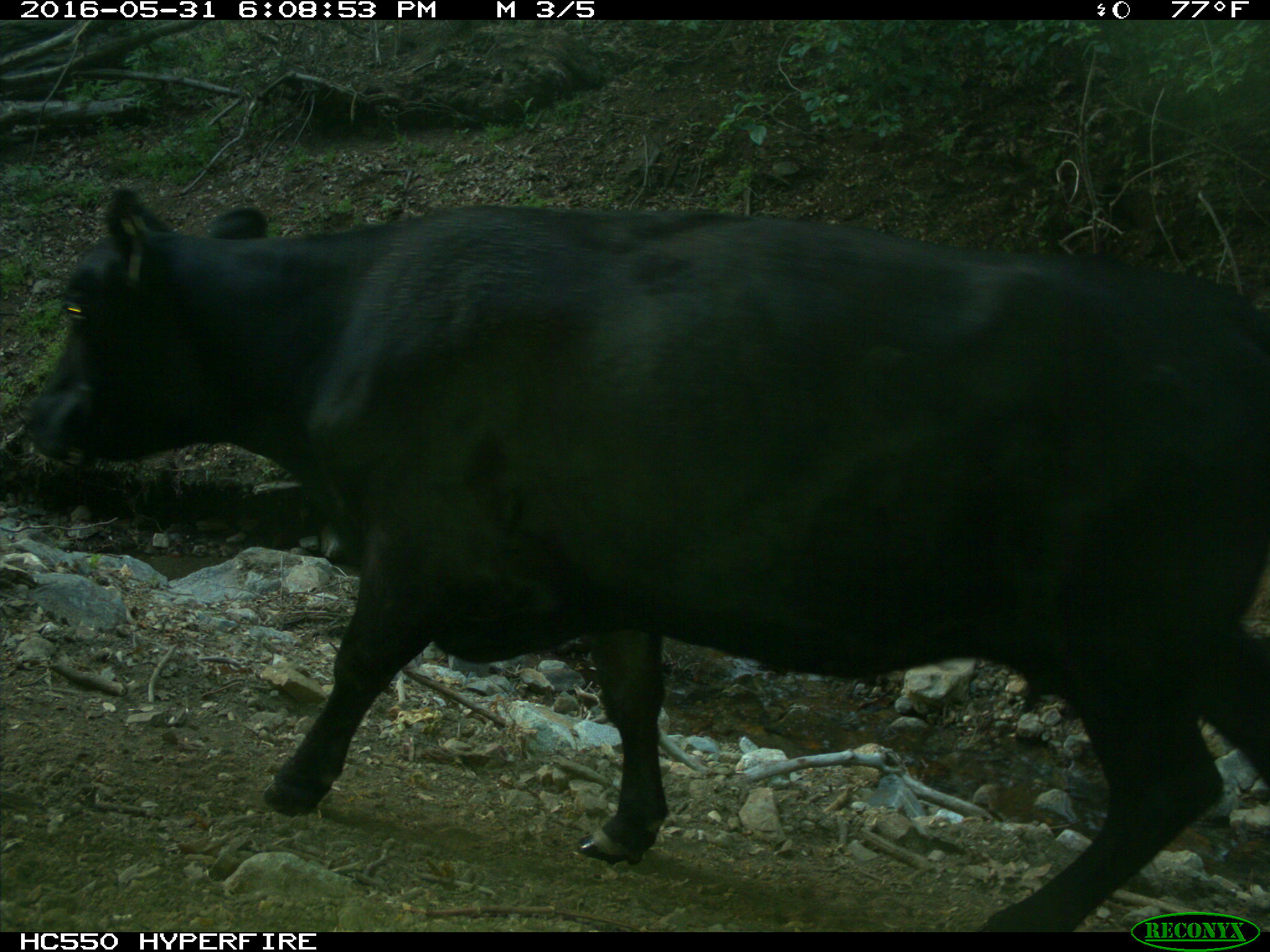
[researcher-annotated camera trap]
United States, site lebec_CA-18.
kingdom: Animalia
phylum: Chordata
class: Mammalia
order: Artiodactyla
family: Bovidae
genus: Bos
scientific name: Bos taurus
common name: domestic cow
Bos taurus (domestic cow).